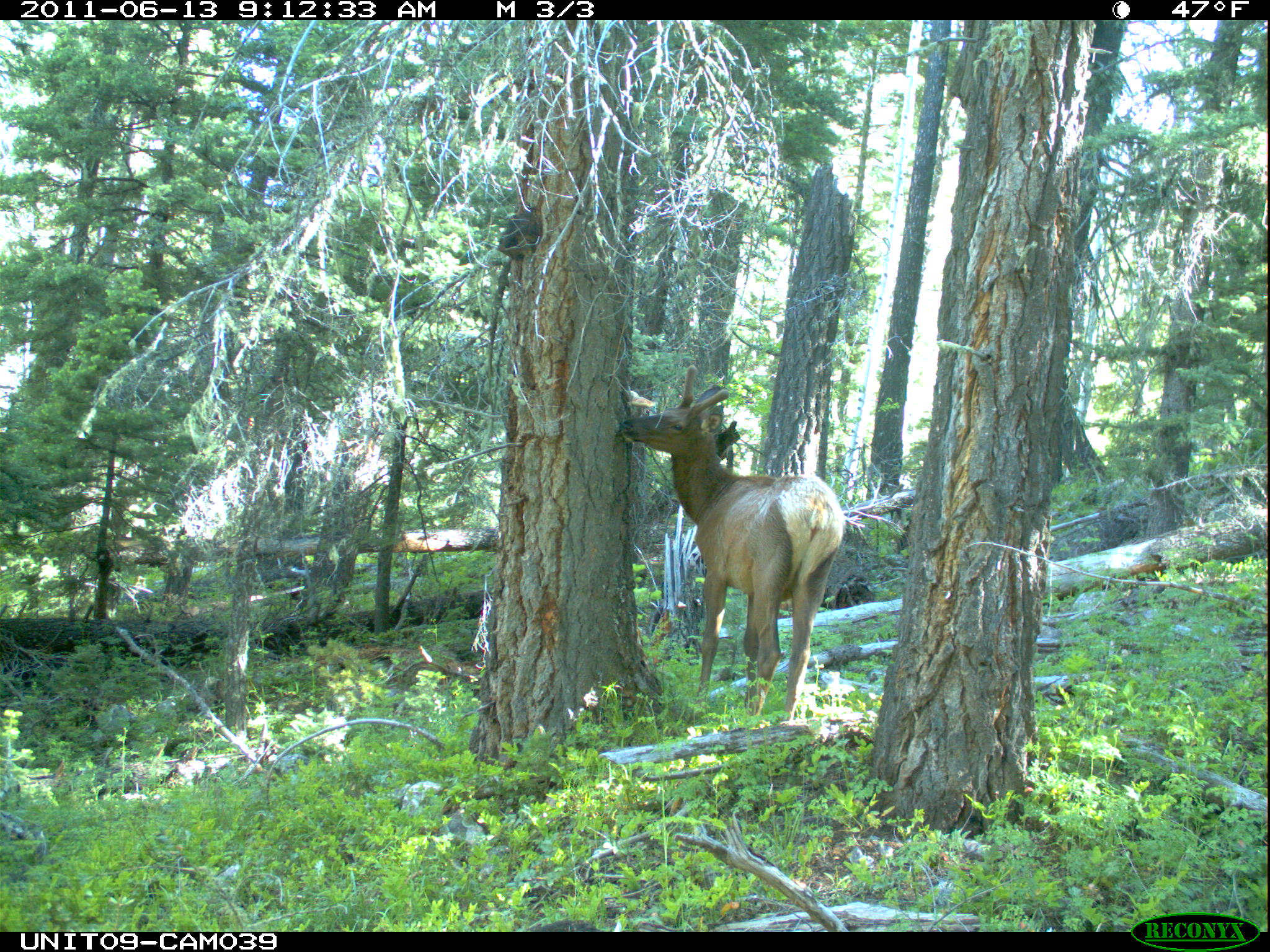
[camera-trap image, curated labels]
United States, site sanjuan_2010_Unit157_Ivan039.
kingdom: Animalia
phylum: Chordata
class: Mammalia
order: Artiodactyla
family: Cervidae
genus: Cervus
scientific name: Cervus elaphus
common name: red deer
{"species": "Cervus elaphus (red deer)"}